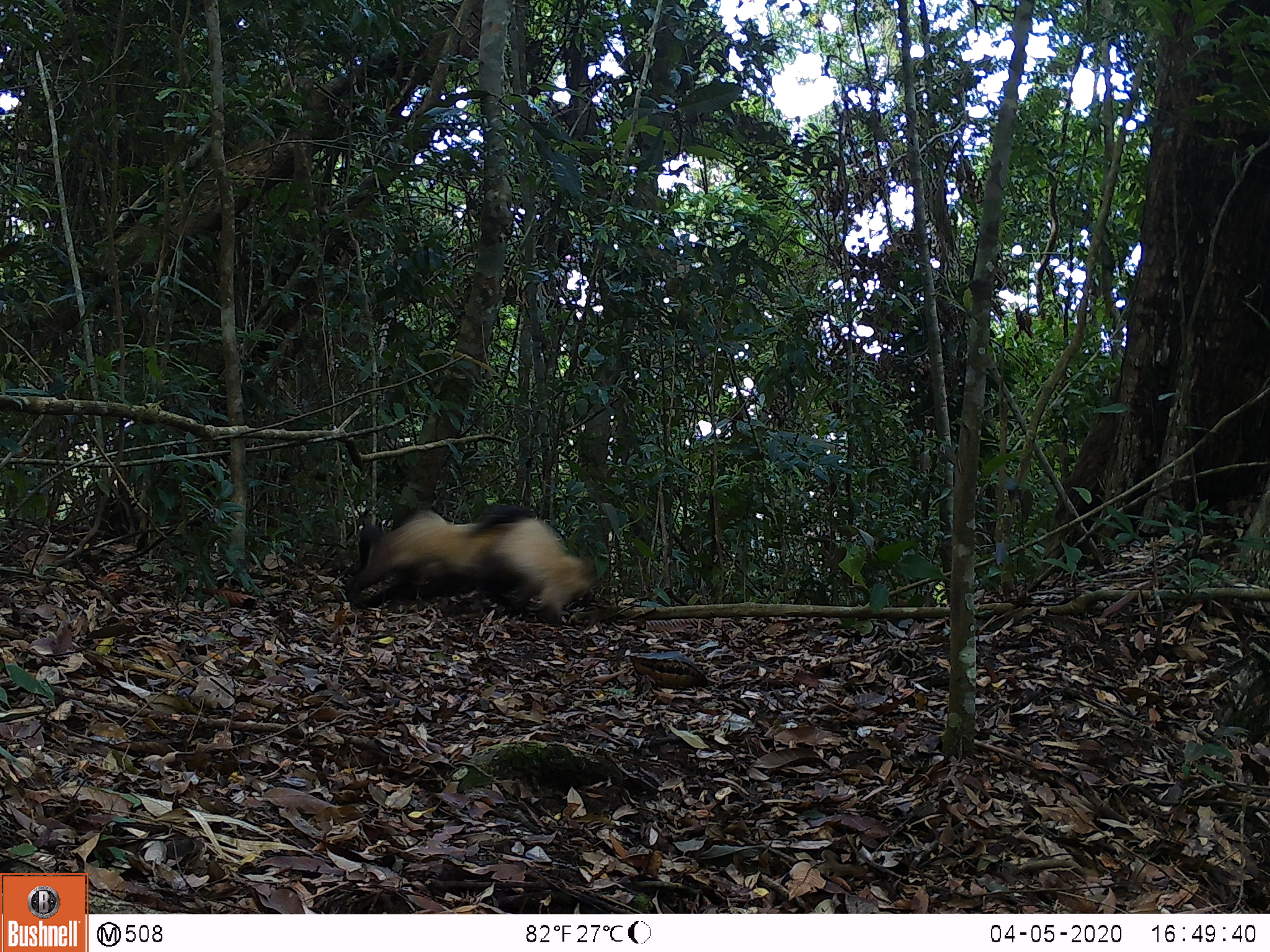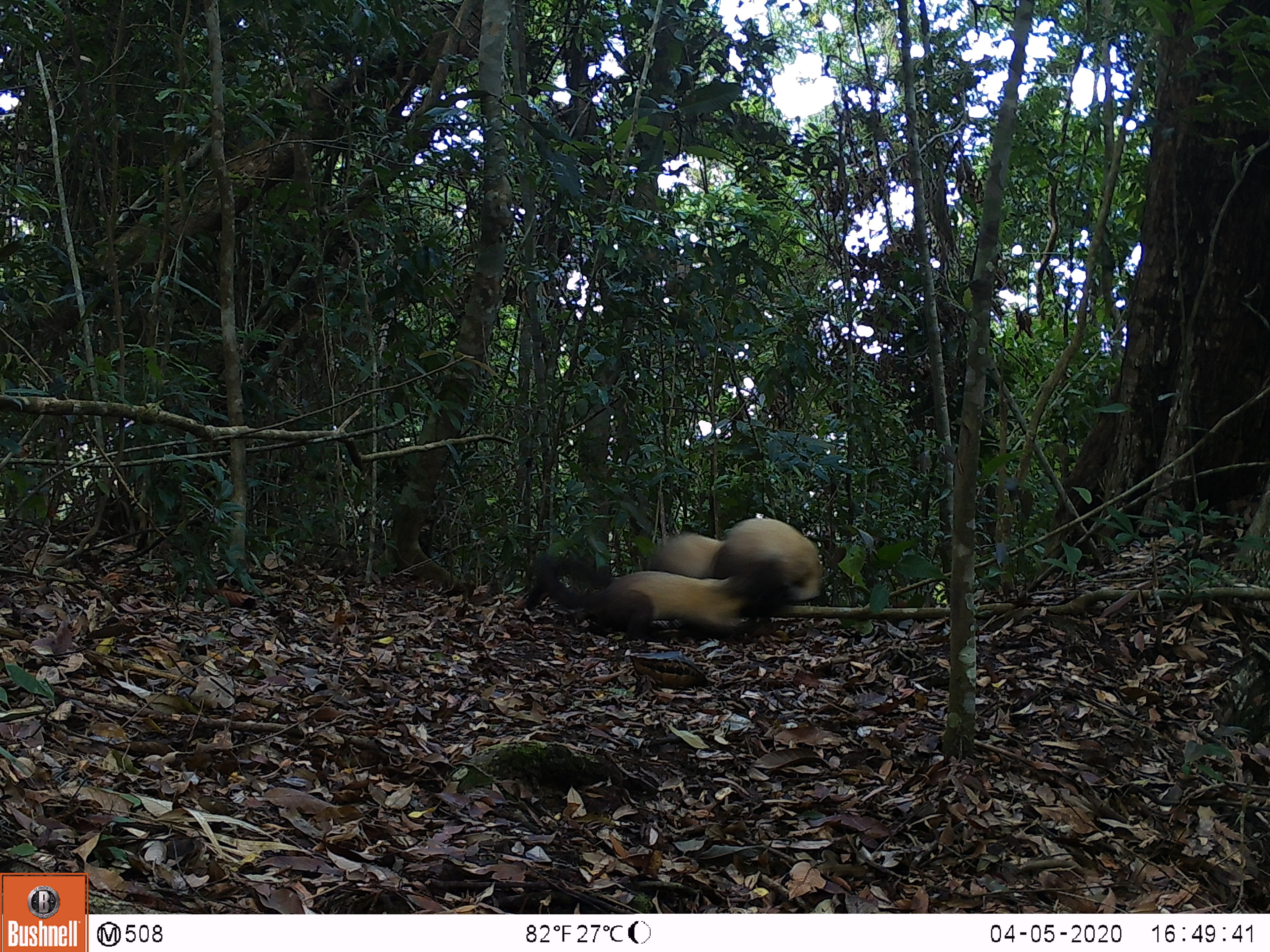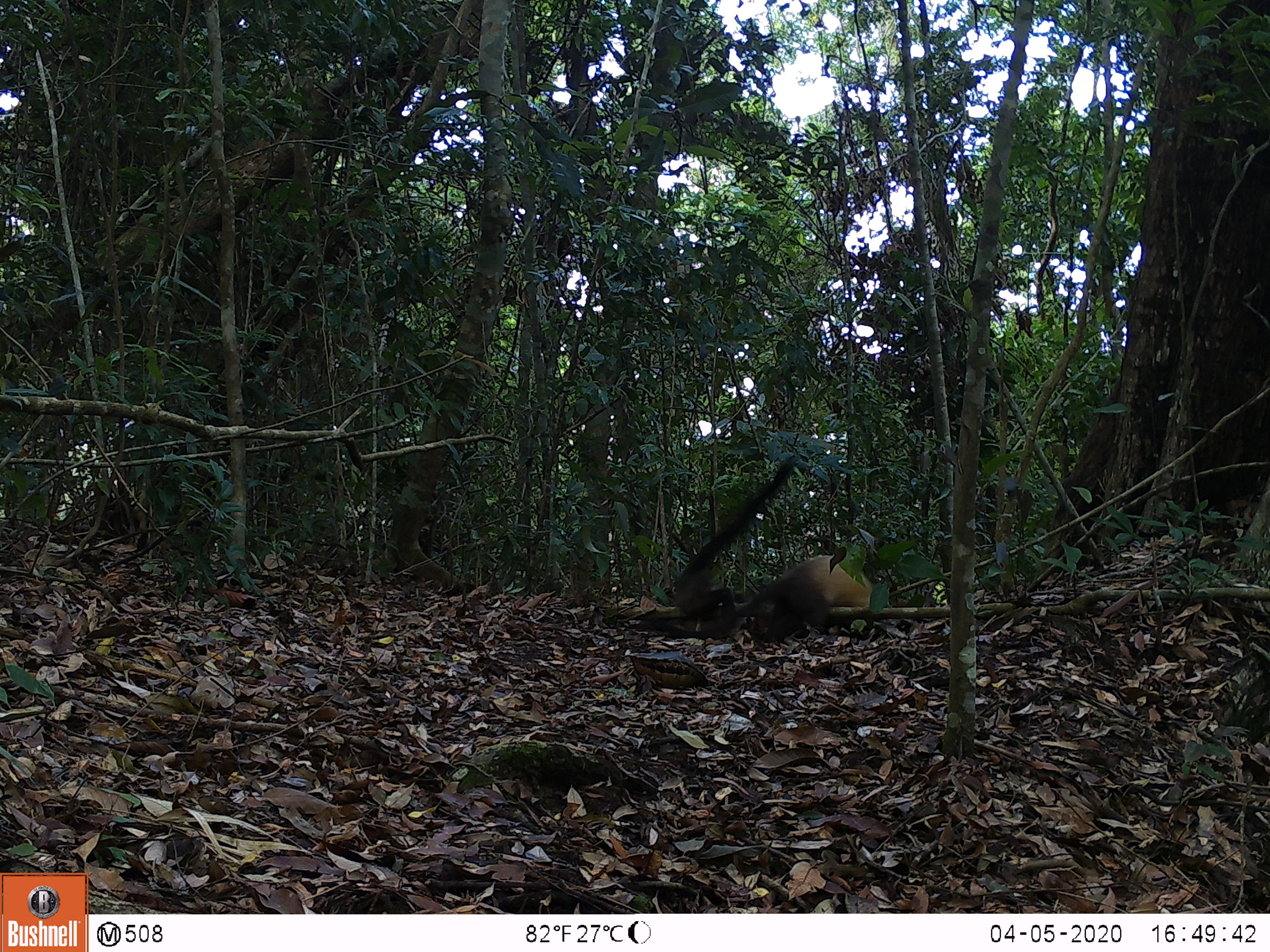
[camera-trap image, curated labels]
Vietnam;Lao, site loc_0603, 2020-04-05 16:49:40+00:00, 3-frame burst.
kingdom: Animalia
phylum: Chordata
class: Mammalia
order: Carnivora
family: Mustelidae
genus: Martes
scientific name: Martes flavigula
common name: yellow-throated marten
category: yellow throated marten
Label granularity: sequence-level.